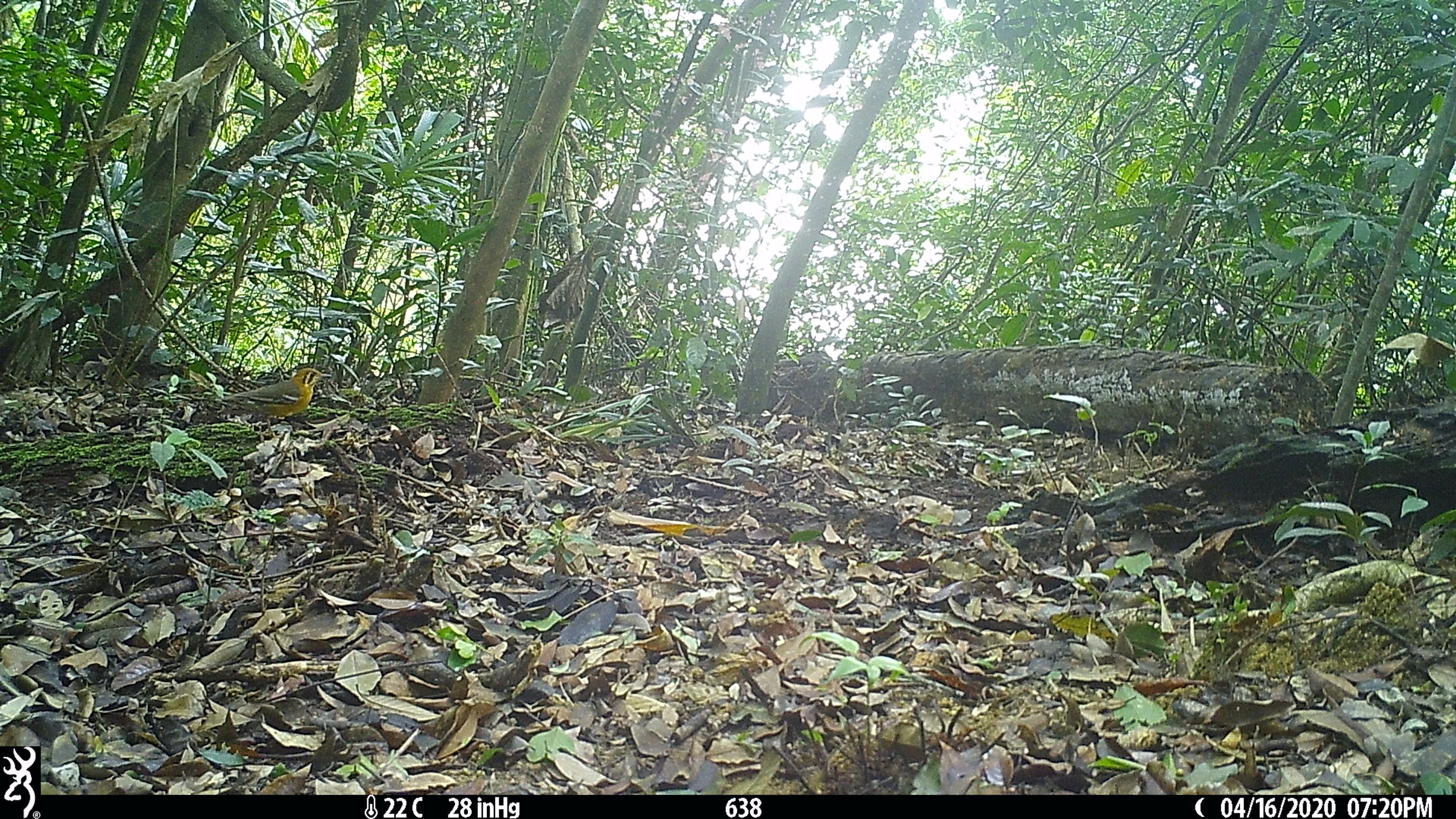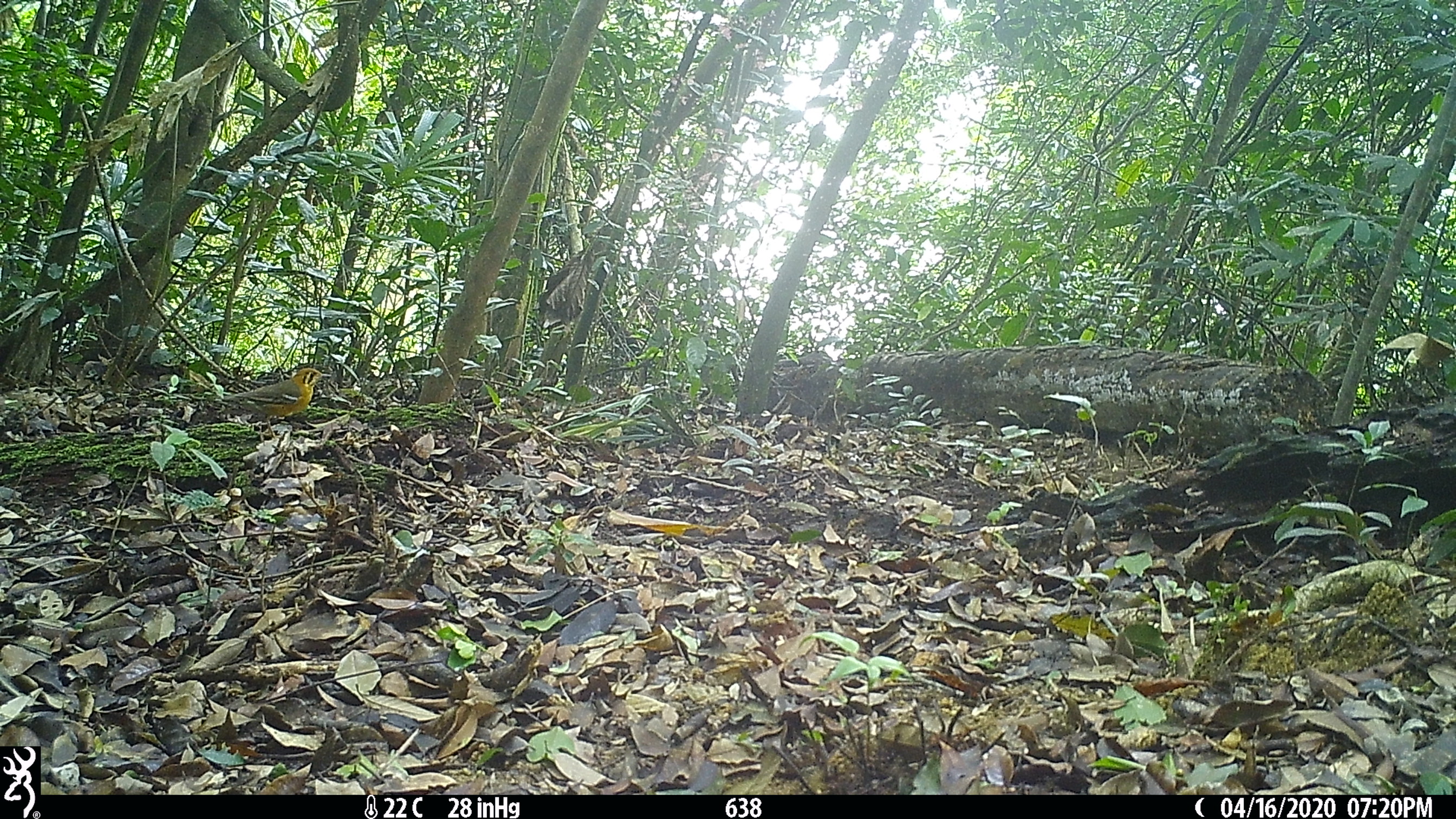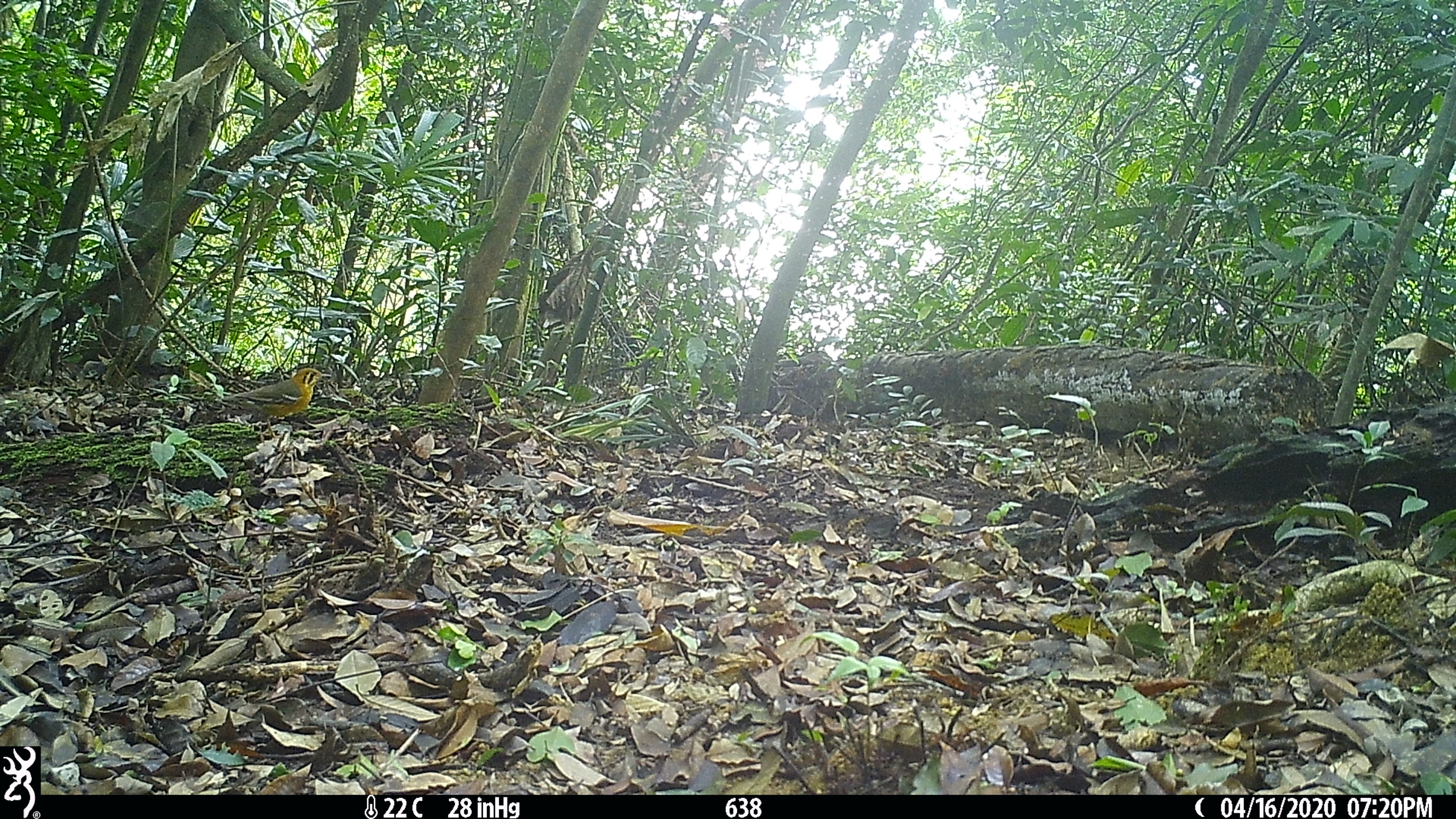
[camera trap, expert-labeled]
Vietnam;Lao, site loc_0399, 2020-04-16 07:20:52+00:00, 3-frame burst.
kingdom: Animalia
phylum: Chordata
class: Aves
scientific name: Aves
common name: bird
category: unidentified bird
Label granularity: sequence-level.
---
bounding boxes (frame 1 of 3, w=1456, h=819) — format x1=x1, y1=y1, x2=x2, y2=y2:
unidentified bird: x1=219, y1=367, x2=330, y2=444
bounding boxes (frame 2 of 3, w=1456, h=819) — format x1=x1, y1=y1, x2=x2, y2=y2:
unidentified bird: x1=213, y1=366, x2=330, y2=444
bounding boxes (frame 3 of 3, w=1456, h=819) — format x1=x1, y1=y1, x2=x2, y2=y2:
unidentified bird: x1=213, y1=366, x2=330, y2=439